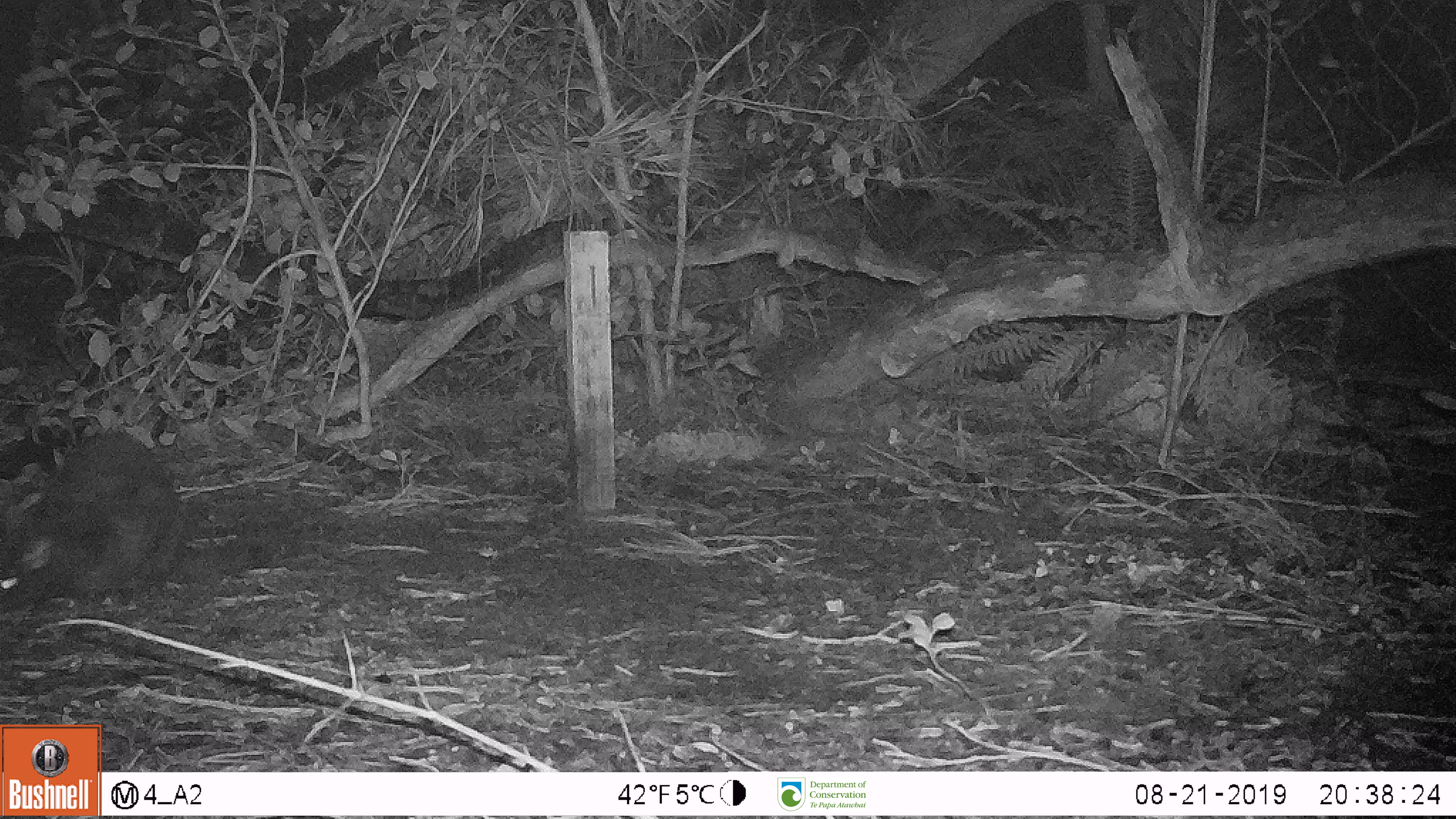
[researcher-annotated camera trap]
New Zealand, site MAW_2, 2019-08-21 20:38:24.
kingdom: Animalia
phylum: Chordata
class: Mammalia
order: Carnivora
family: Felidae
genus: Felis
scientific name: Felis catus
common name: domestic cat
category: cat